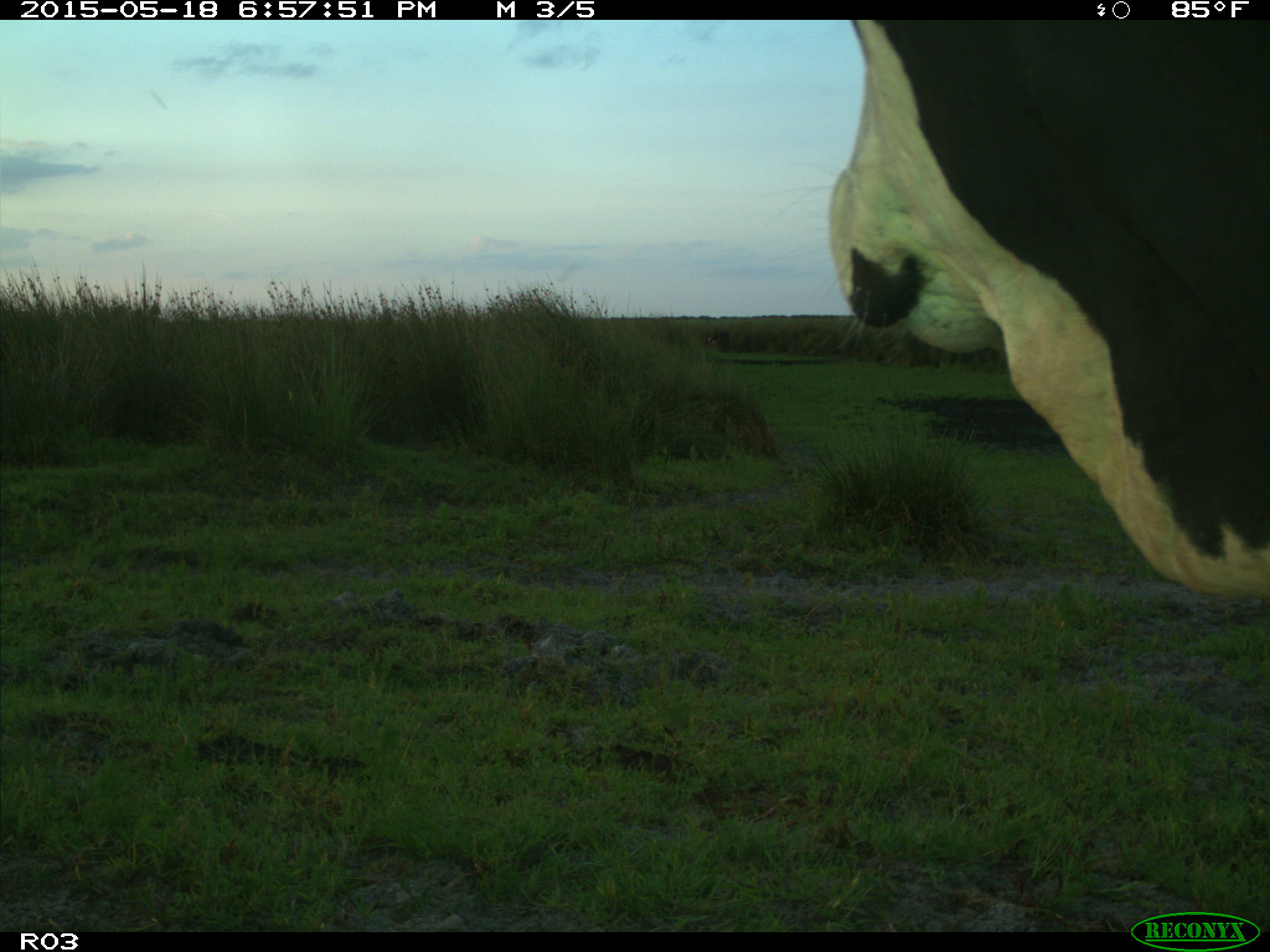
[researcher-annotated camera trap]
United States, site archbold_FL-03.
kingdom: Animalia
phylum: Chordata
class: Mammalia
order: Artiodactyla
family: Bovidae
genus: Bos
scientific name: Bos taurus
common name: domestic cow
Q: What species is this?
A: Bos taurus (domestic cow).